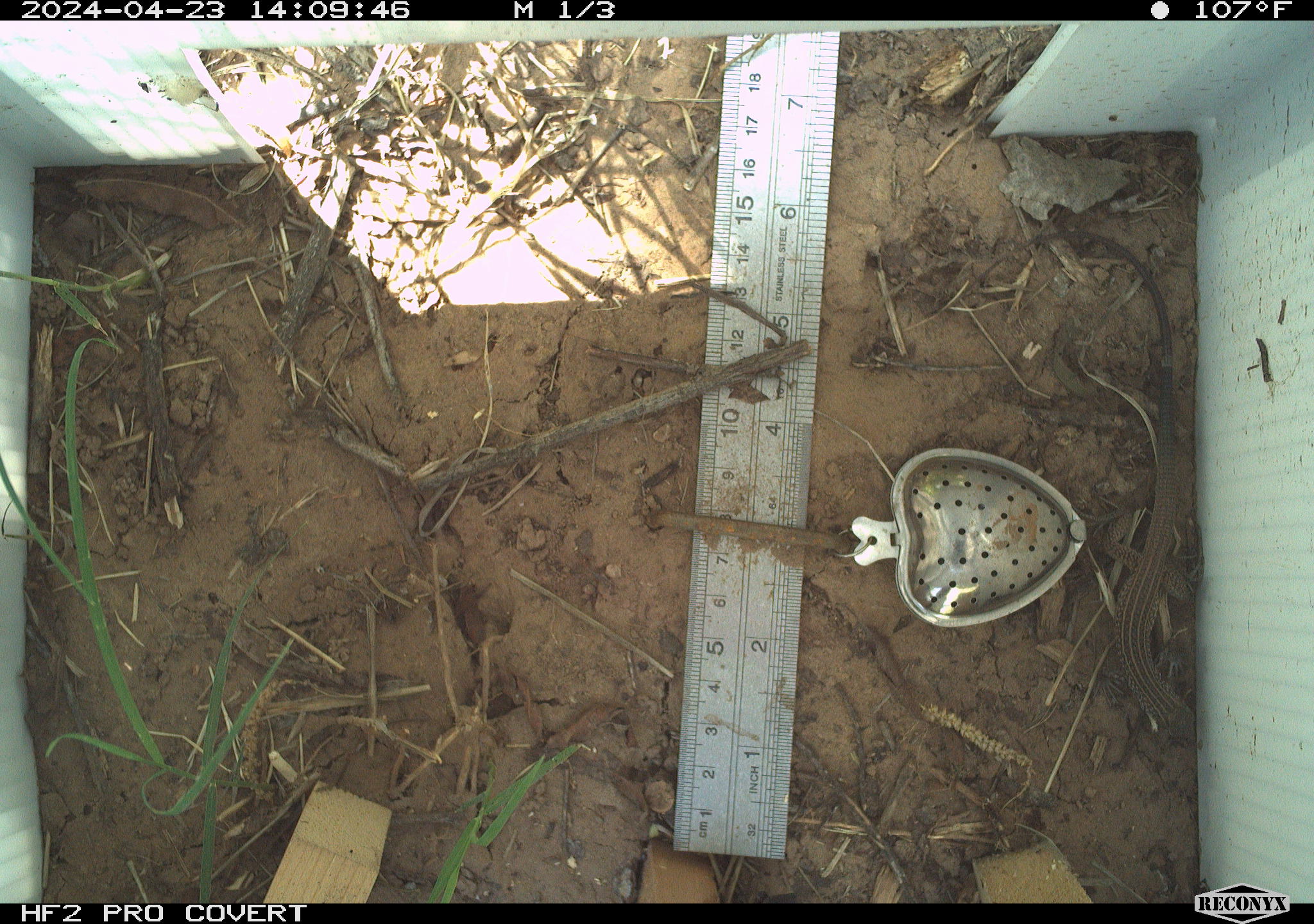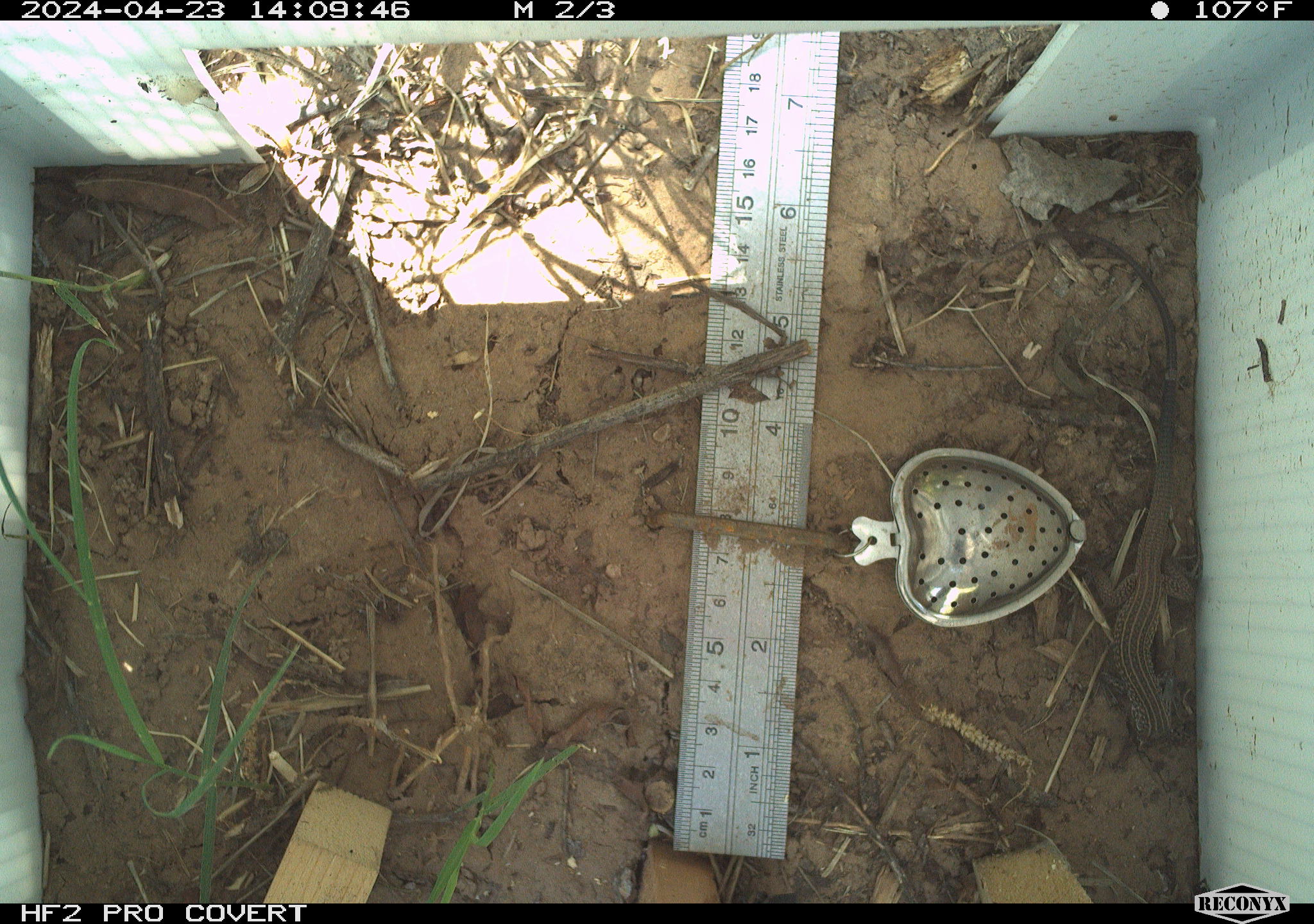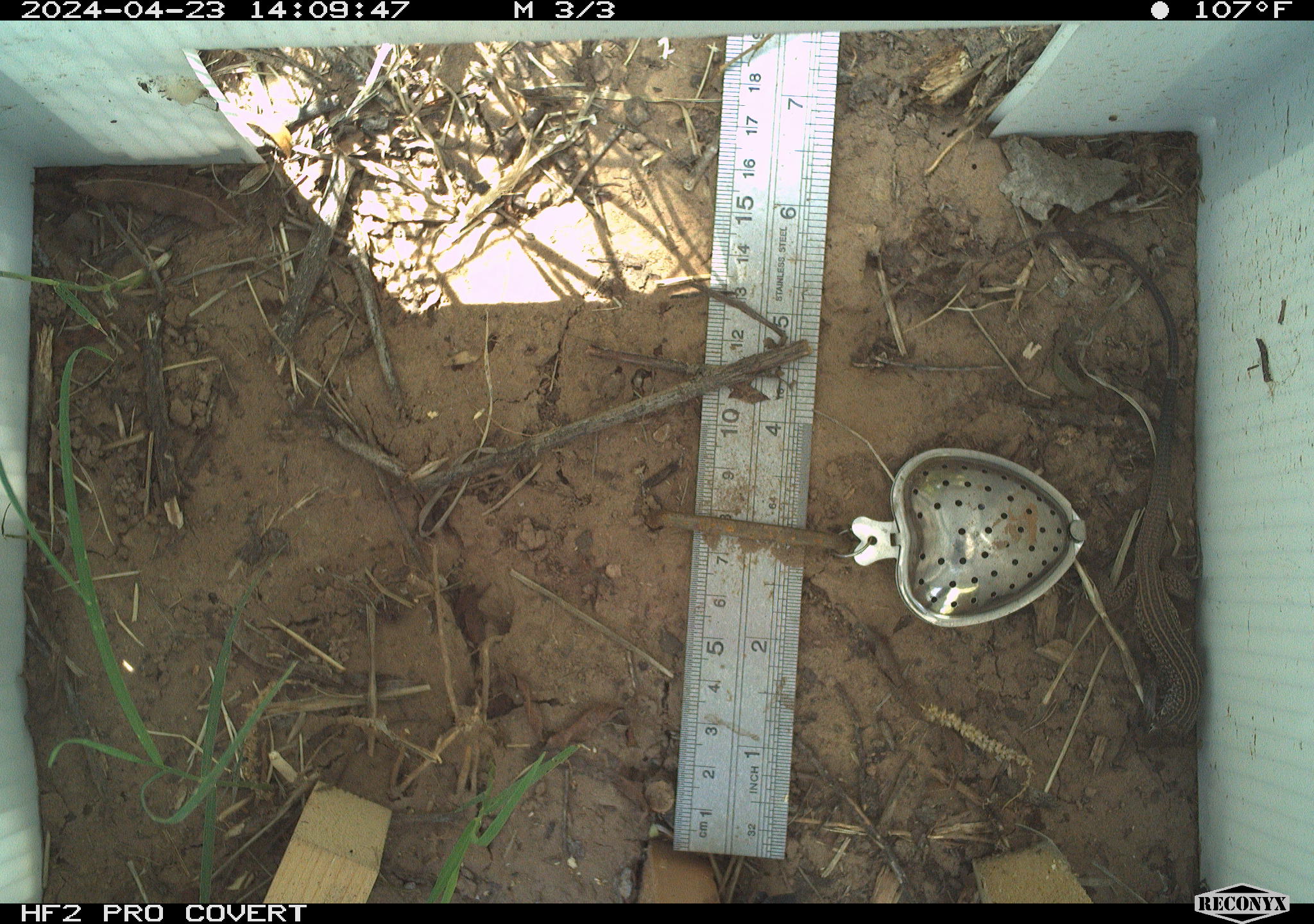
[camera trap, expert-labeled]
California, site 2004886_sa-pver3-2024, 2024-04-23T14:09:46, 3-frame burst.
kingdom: Animalia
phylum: Chordata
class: Reptilia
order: Squamata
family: Teiidae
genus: Aspidoscelis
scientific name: Aspidoscelis tigris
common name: western whiptail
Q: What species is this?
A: Western whiptail (Aspidoscelis tigris).